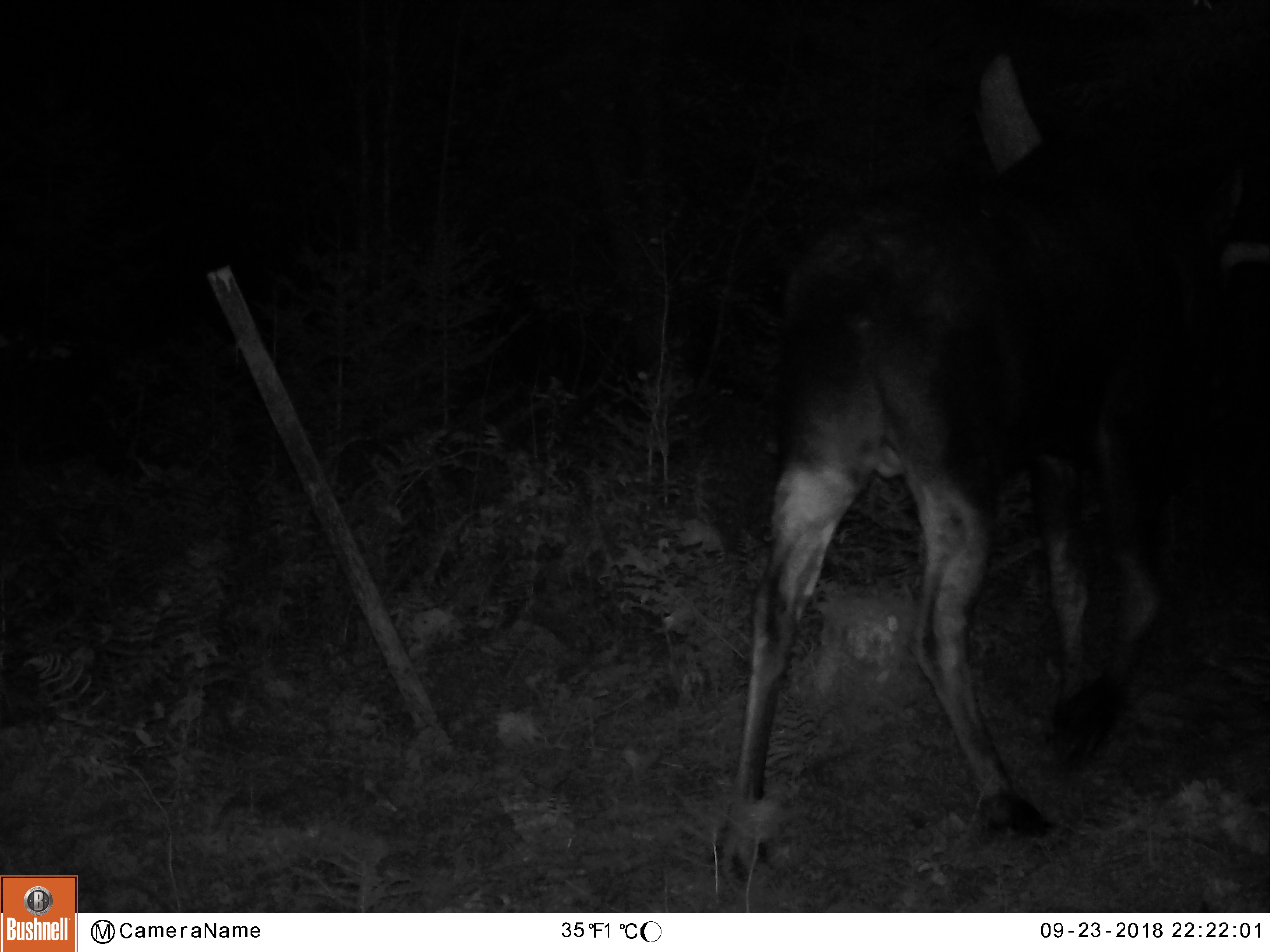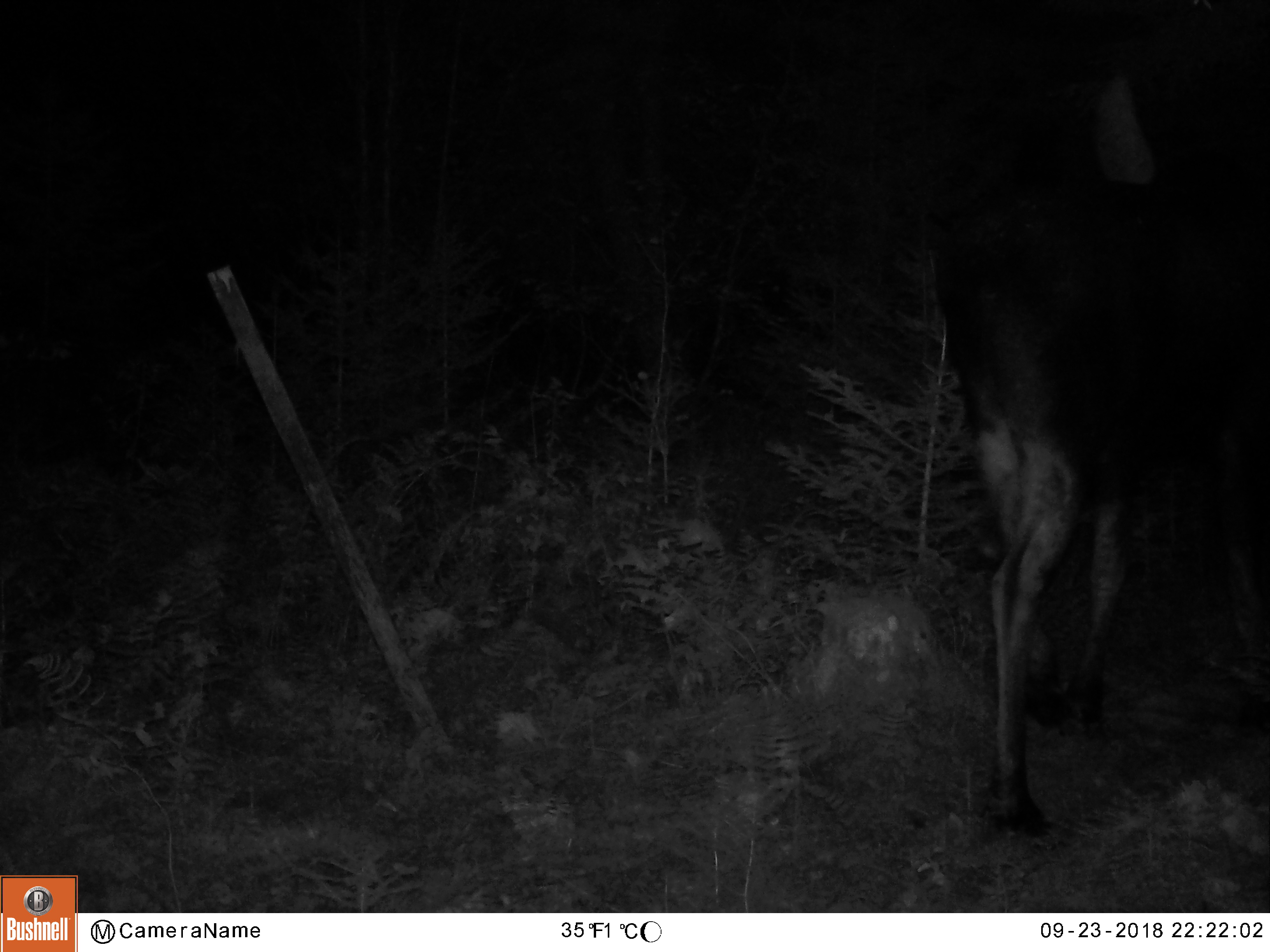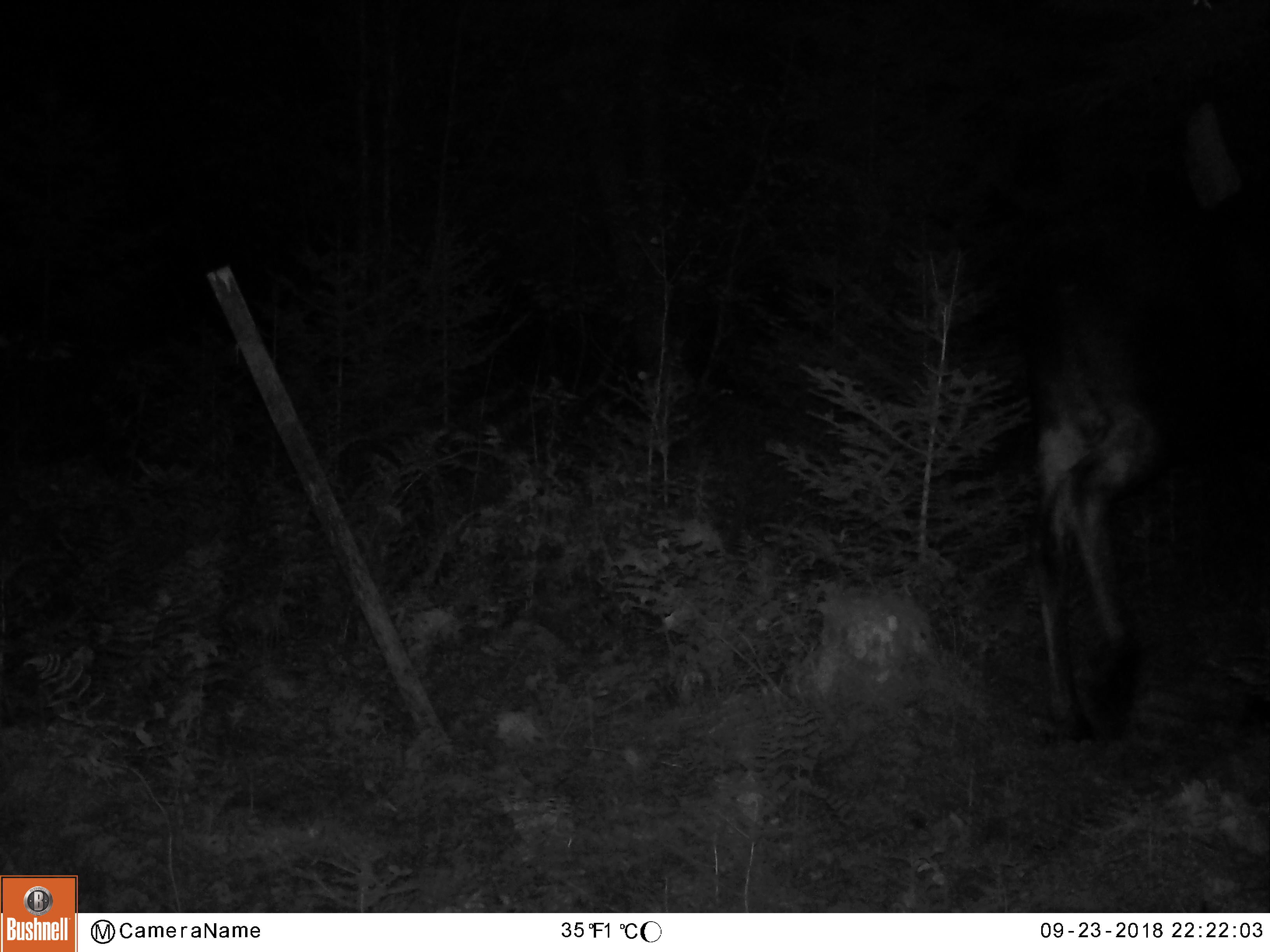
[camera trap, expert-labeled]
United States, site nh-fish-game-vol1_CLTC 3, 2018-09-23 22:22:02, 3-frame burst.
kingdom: Animalia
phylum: Chordata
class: Mammalia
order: Artiodactyla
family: Cervidae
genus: Alces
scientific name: Alces alces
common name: moose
Moose (Alces alces).